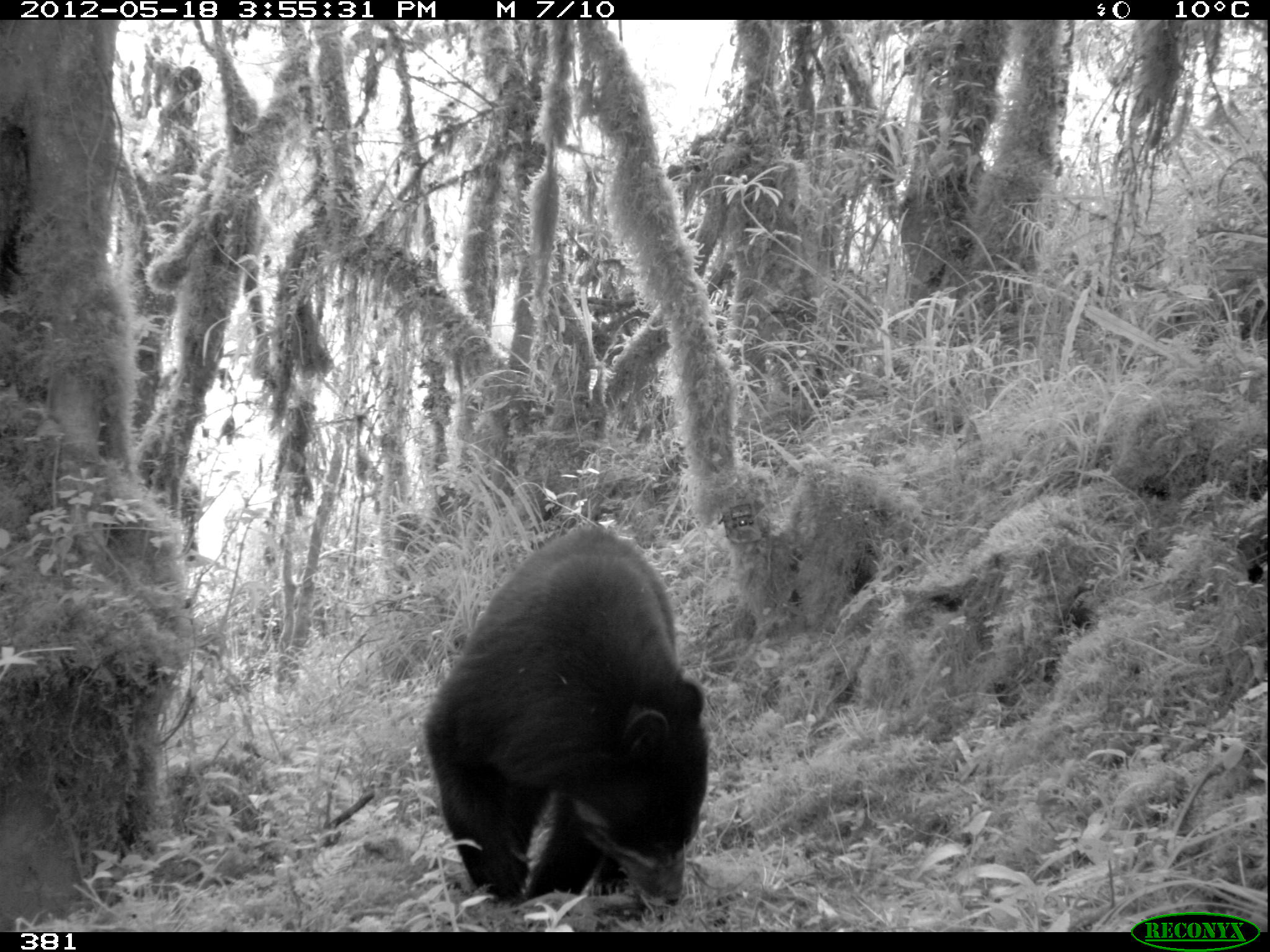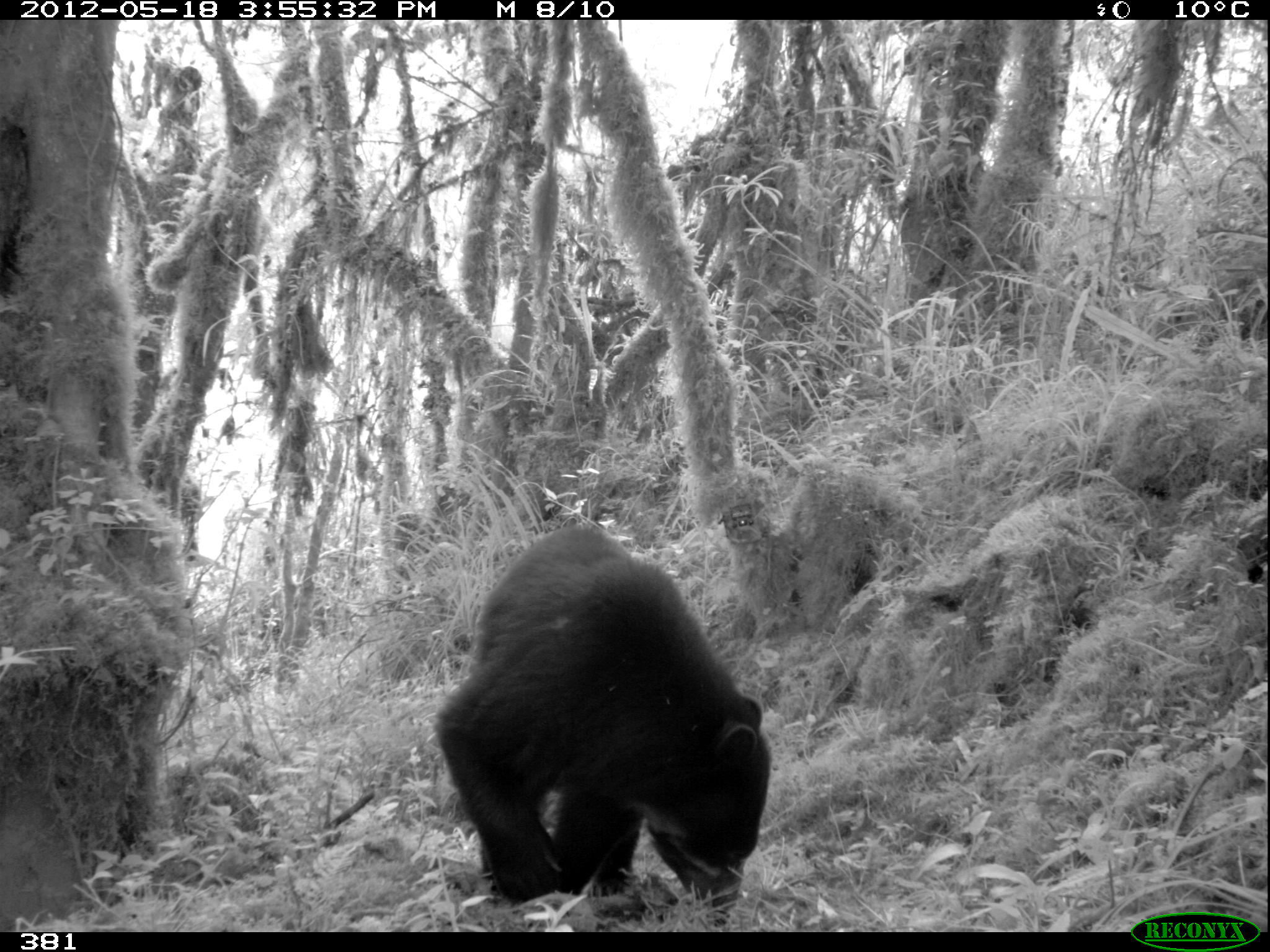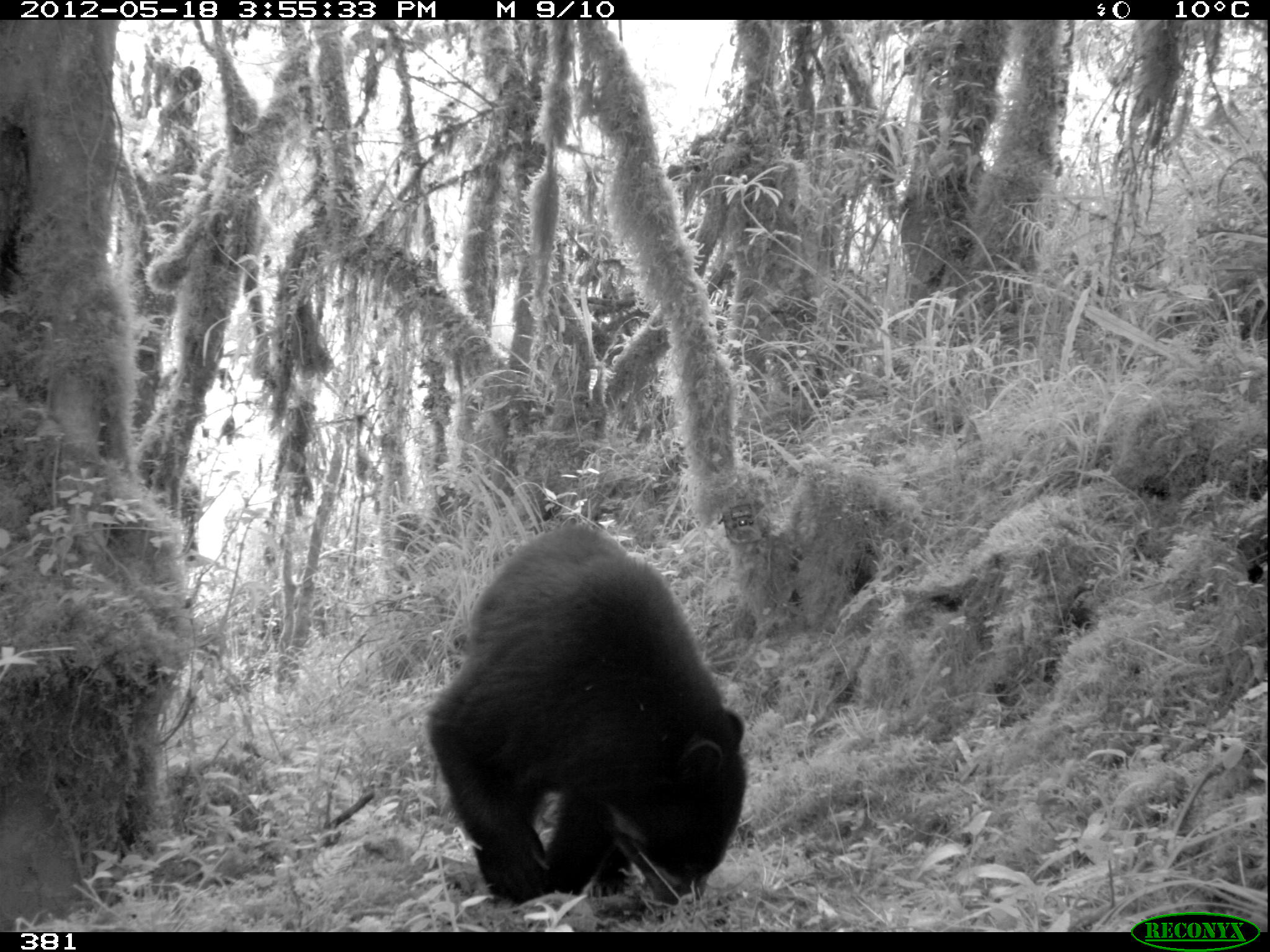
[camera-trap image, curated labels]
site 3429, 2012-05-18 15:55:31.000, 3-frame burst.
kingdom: Animalia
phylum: Chordata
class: Mammalia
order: Carnivora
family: Ursidae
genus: Tremarctos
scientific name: Tremarctos ornatus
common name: spectacled bear